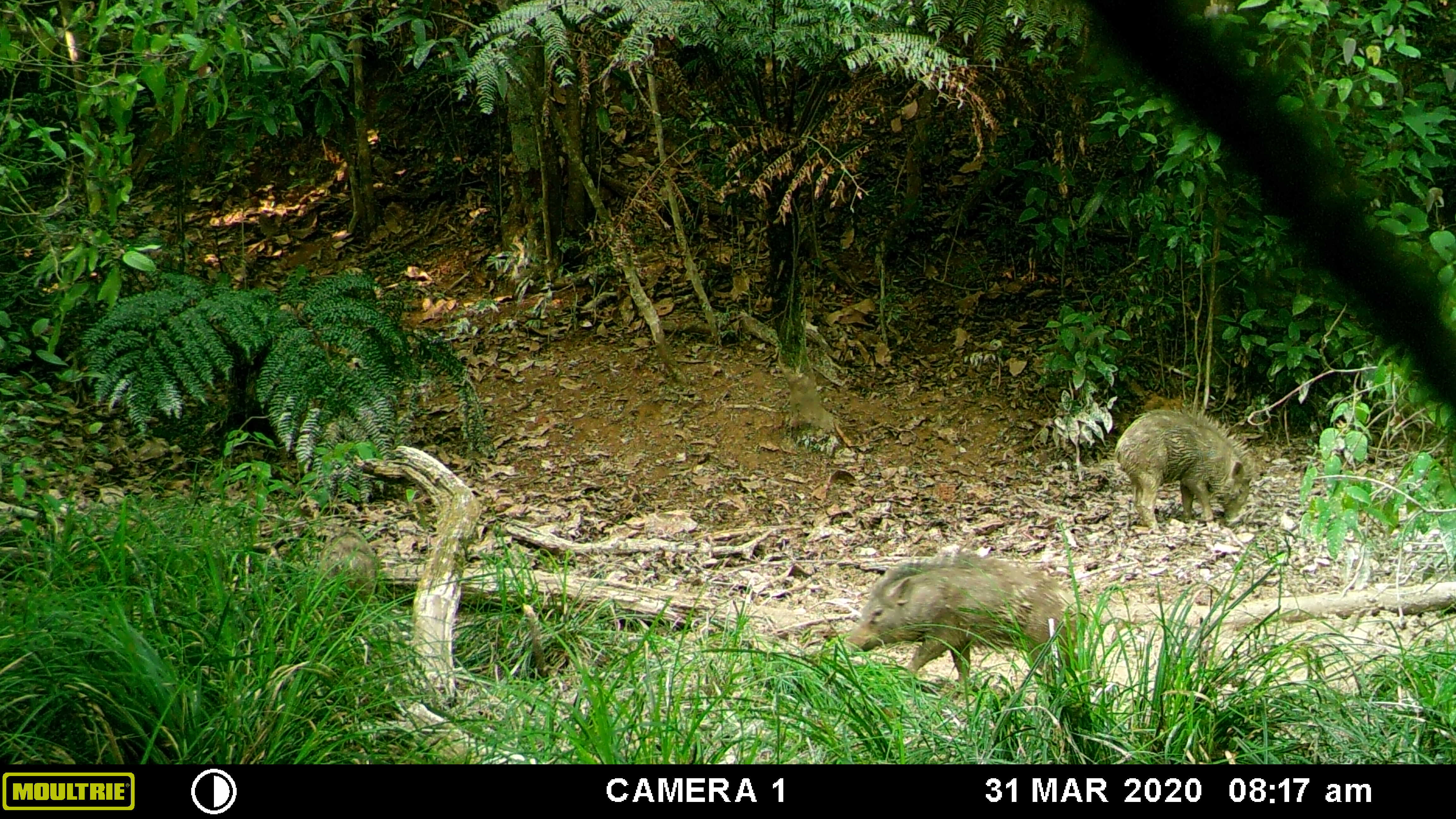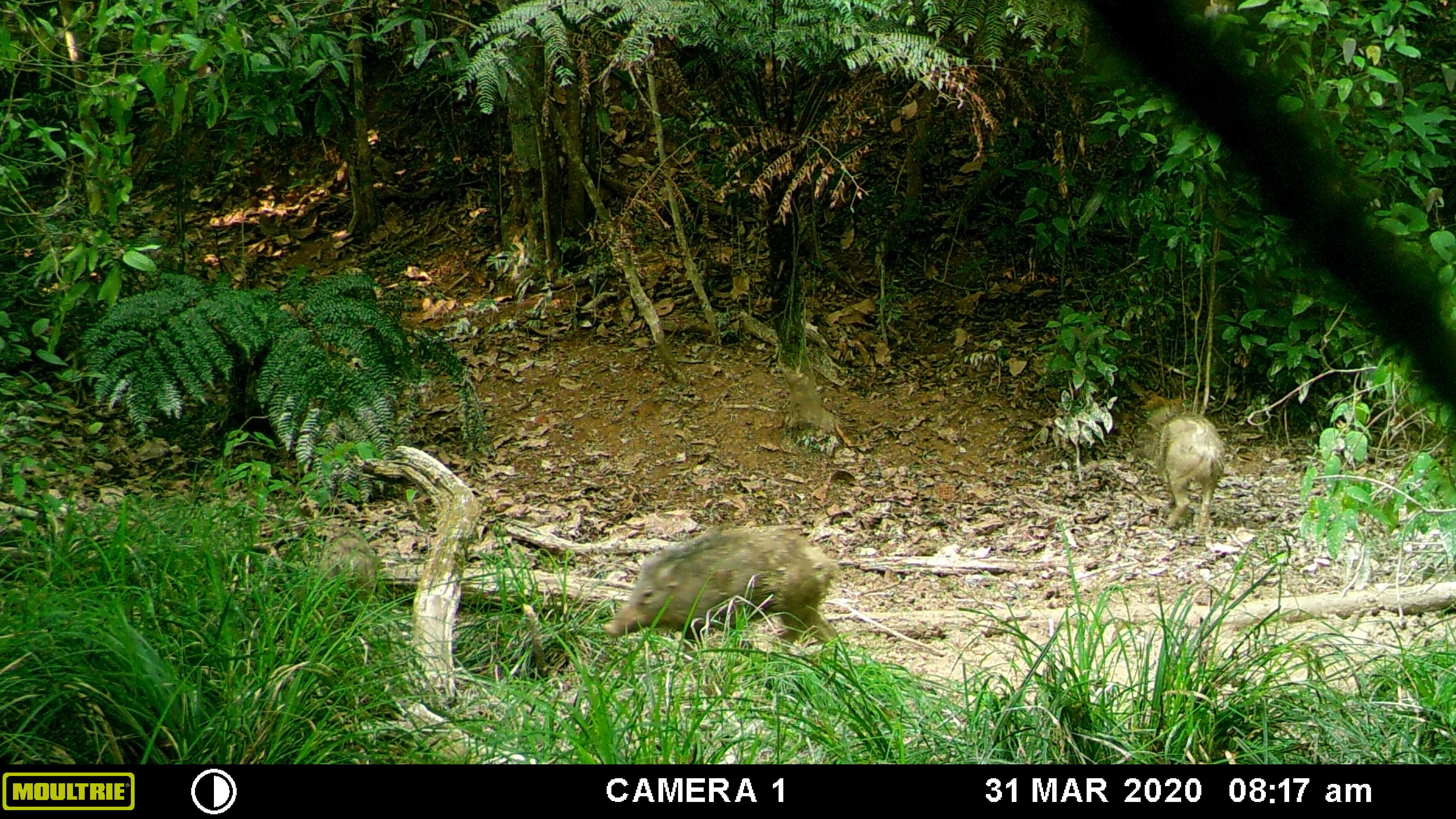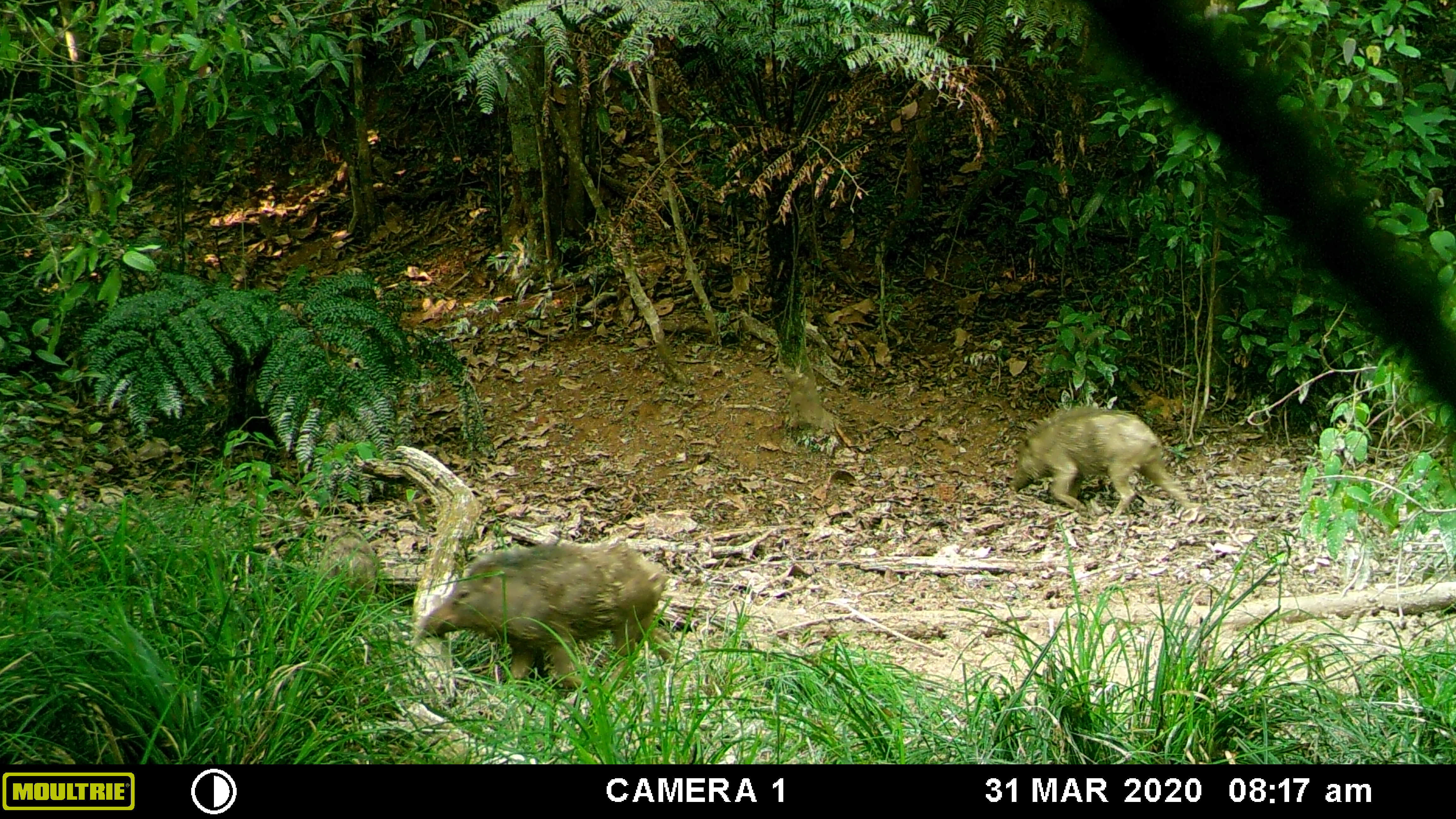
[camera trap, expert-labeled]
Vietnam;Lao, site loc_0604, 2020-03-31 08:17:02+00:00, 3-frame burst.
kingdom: Animalia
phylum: Chordata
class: Mammalia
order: Artiodactyla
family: Suidae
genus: Sus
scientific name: Sus scrofa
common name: eurasian wild pig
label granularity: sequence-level